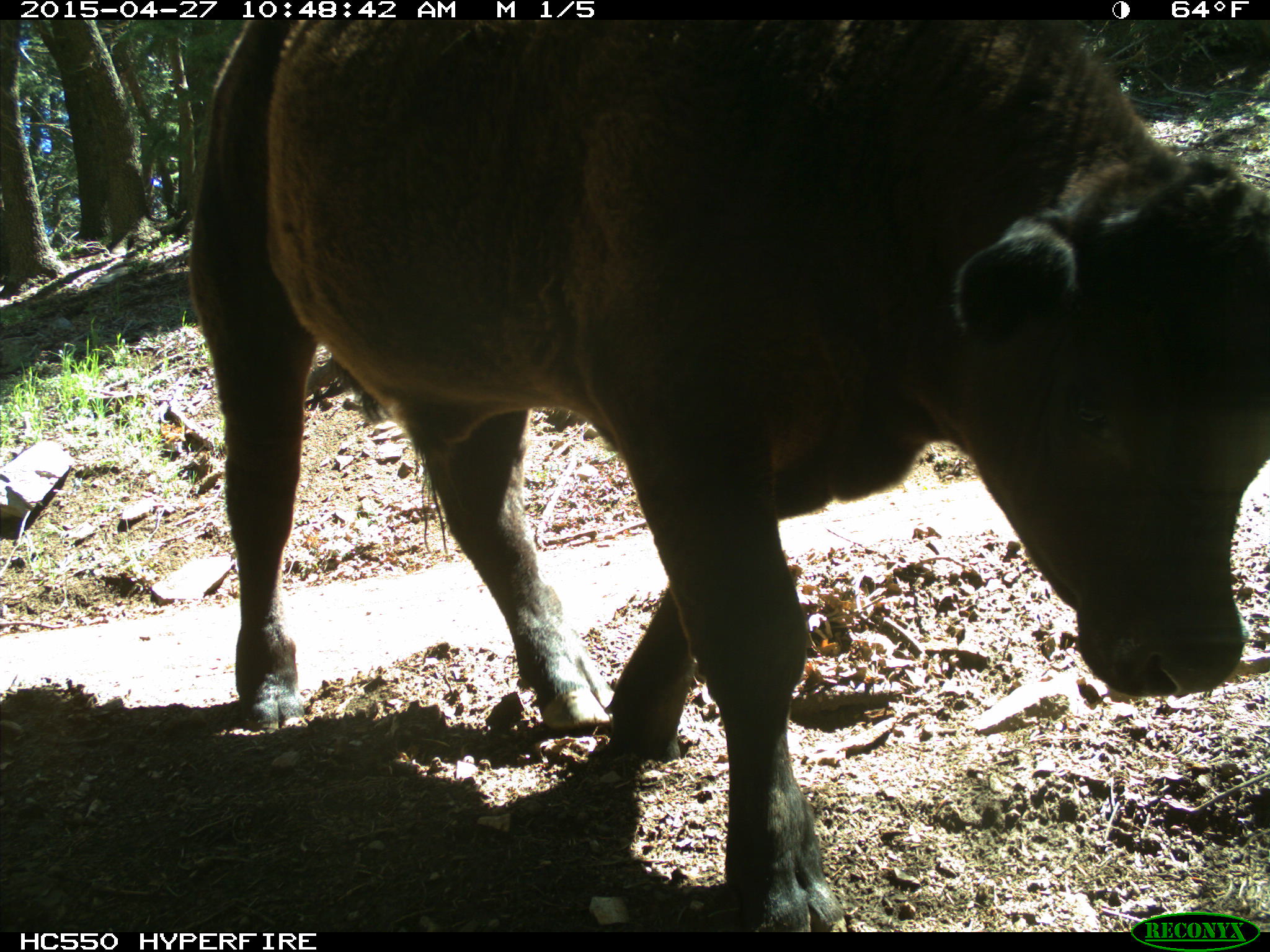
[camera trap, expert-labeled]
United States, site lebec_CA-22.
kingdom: Animalia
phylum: Chordata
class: Mammalia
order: Artiodactyla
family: Bovidae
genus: Bos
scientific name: Bos taurus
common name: domestic cow